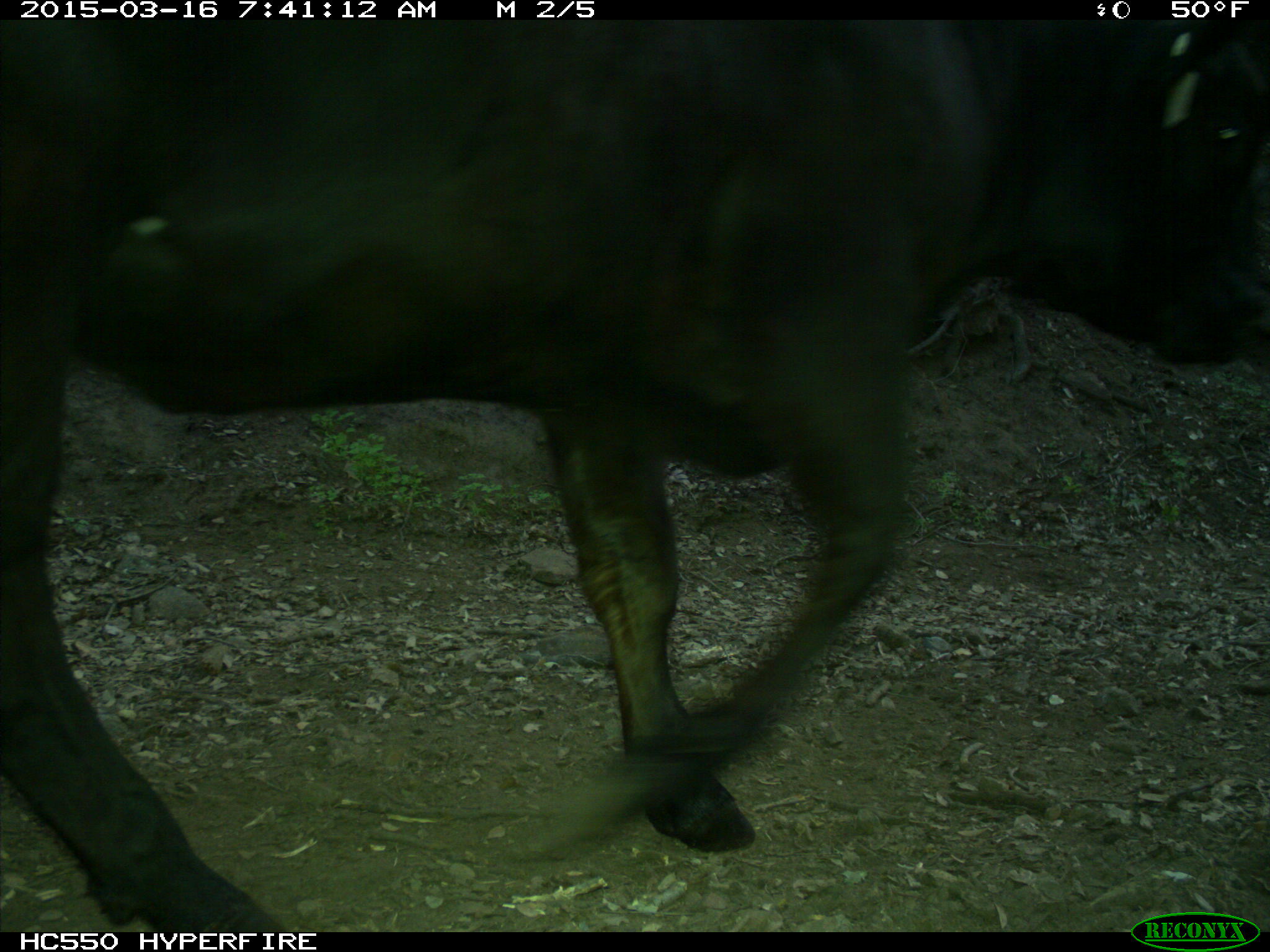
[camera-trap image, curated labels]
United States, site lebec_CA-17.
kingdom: Animalia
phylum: Chordata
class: Mammalia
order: Artiodactyla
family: Bovidae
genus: Bos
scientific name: Bos taurus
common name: domestic cow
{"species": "Bos taurus (domestic cow)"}